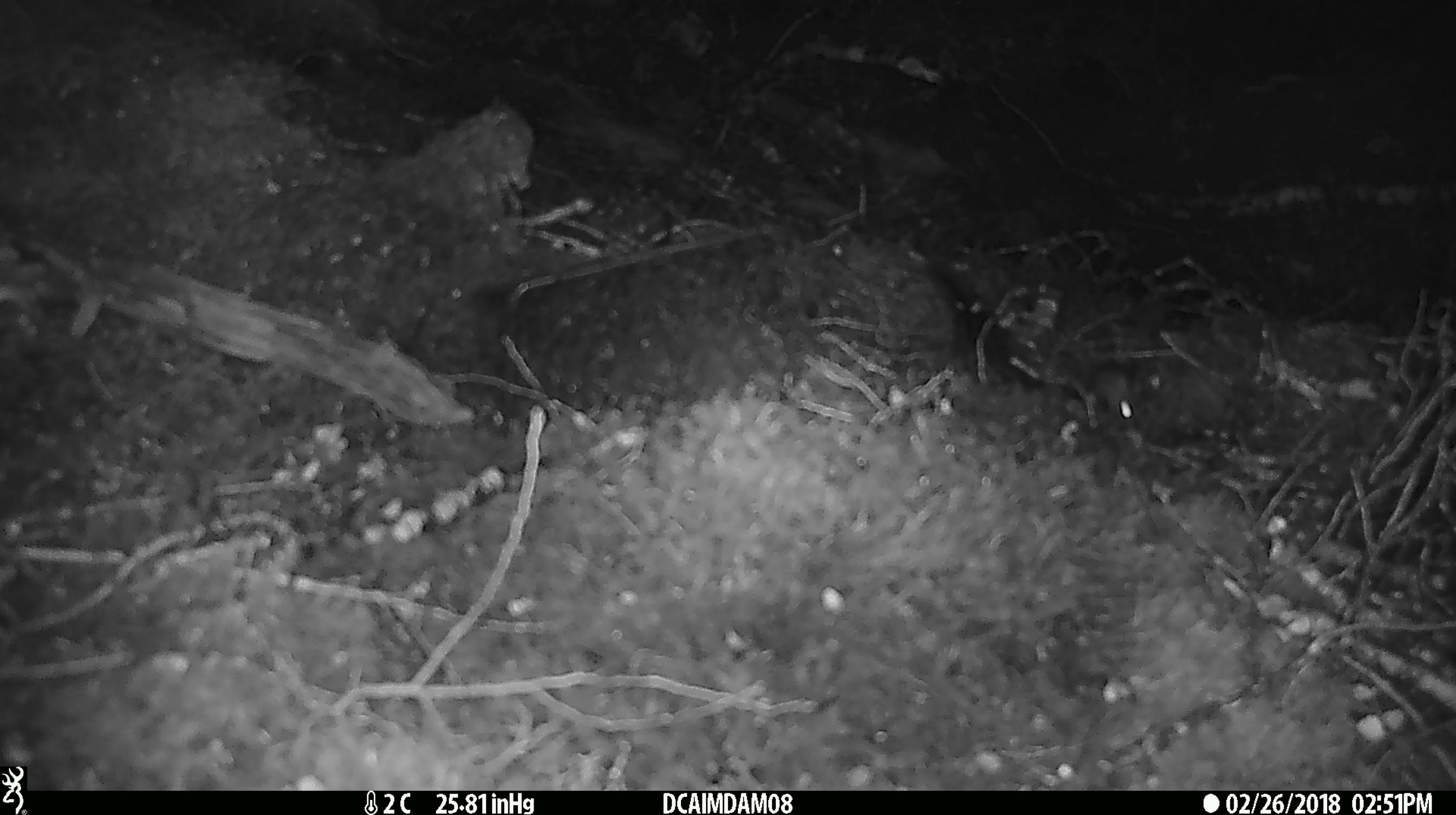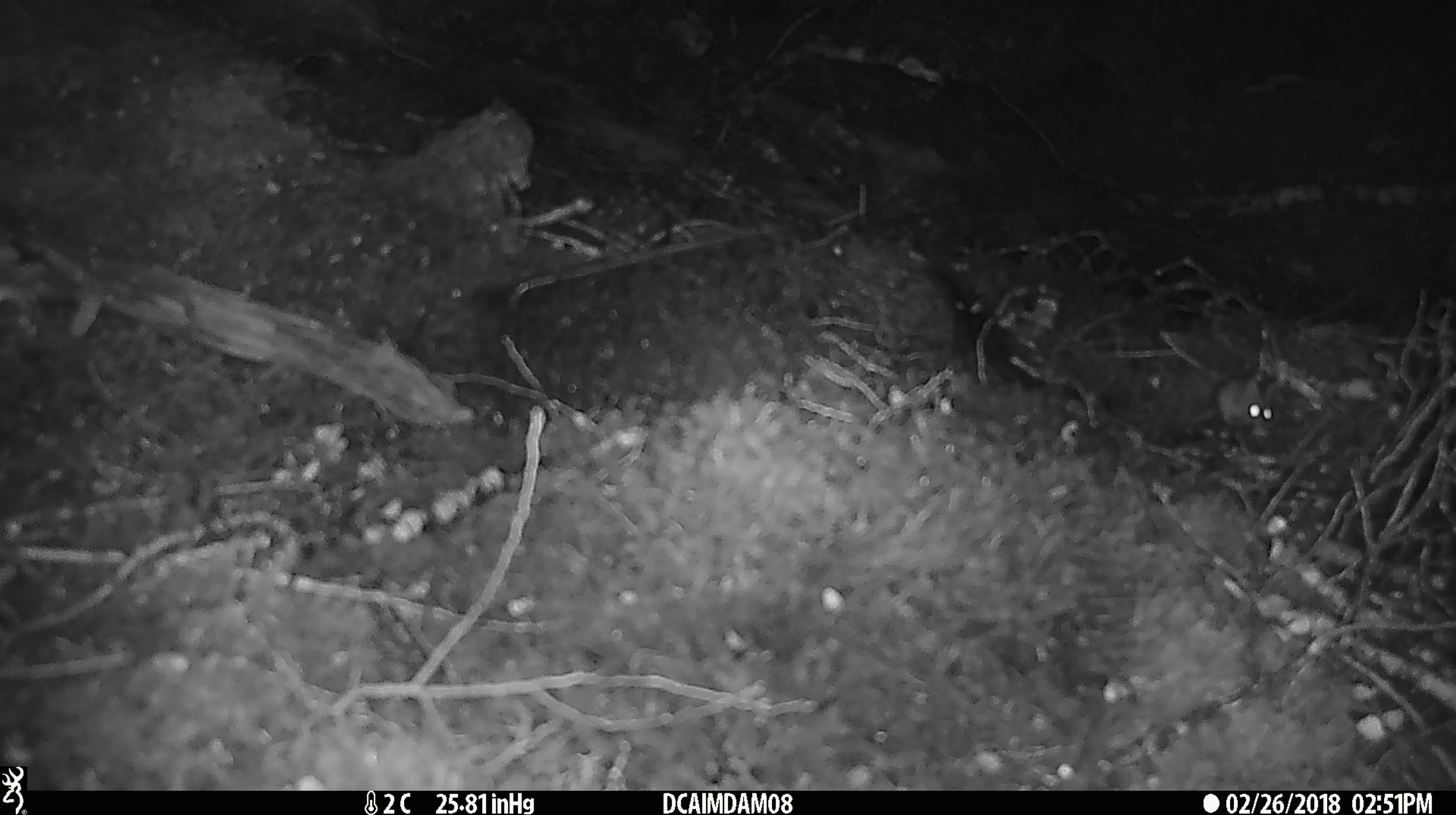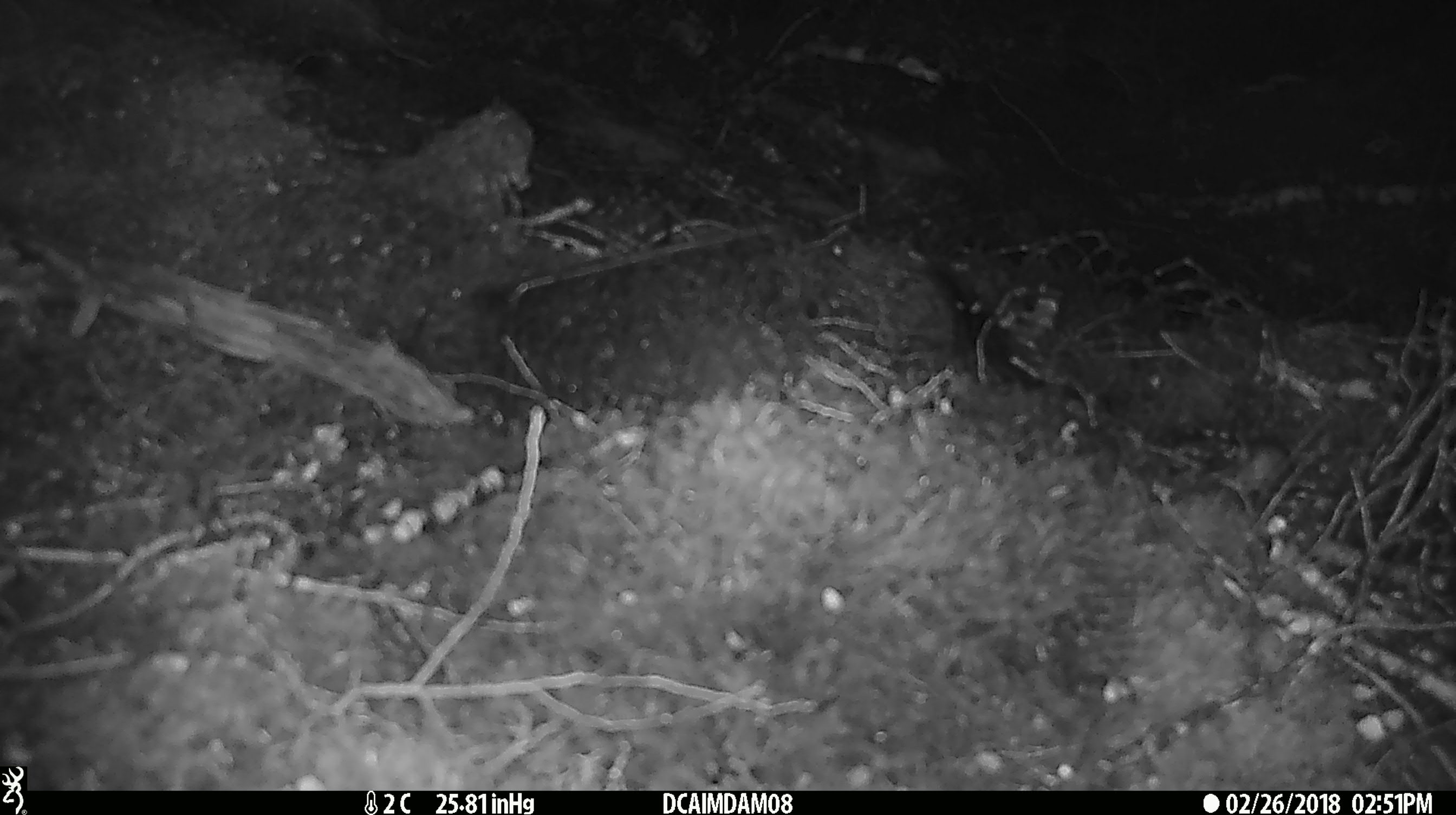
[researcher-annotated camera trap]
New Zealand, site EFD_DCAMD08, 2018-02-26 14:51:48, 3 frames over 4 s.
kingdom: Animalia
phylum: Chordata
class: Mammalia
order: Rodentia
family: Muridae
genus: Mus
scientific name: Mus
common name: mouse